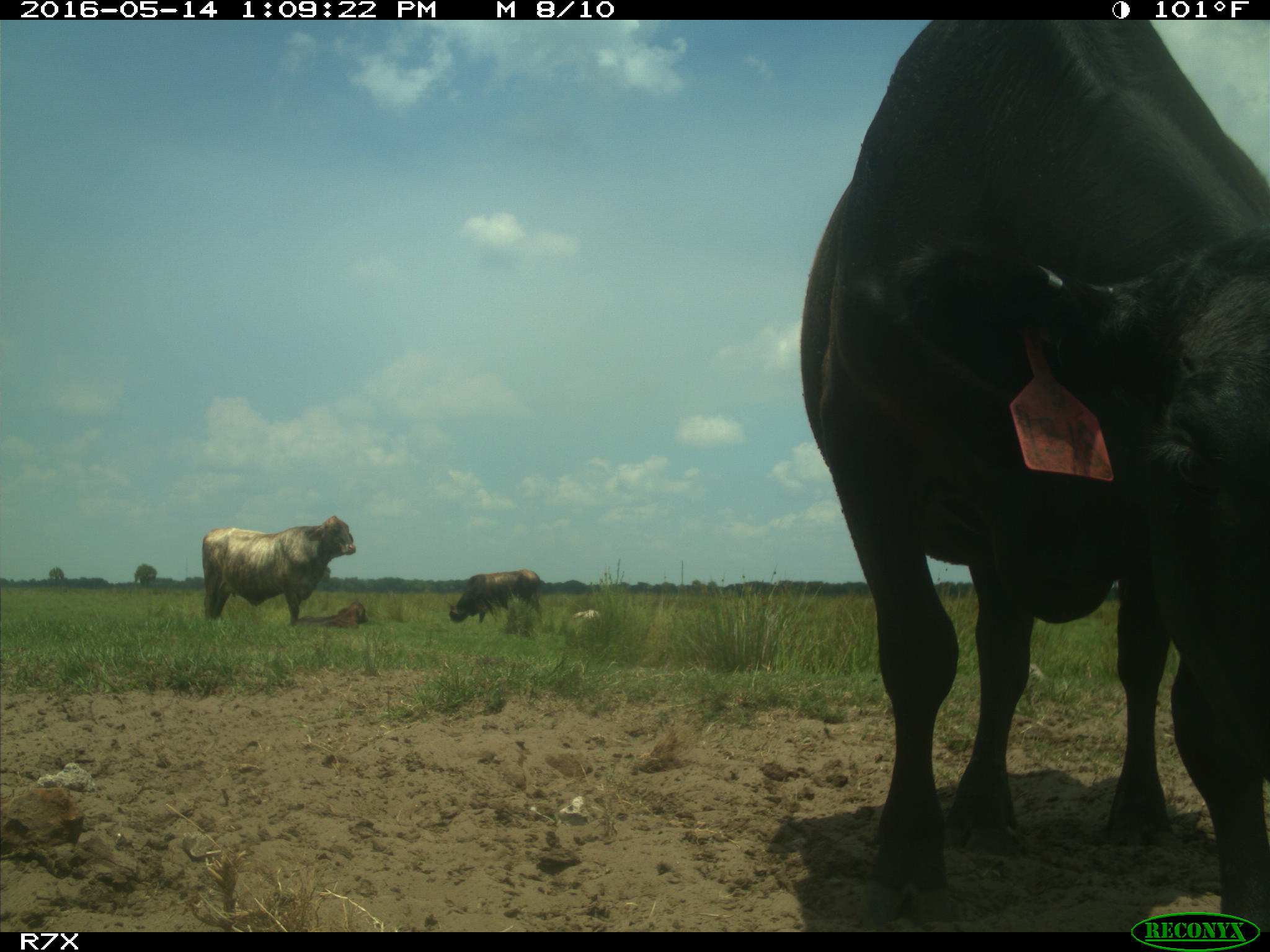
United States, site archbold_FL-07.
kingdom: Animalia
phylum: Chordata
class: Mammalia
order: Artiodactyla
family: Bovidae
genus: Bos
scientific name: Bos taurus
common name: domestic cow